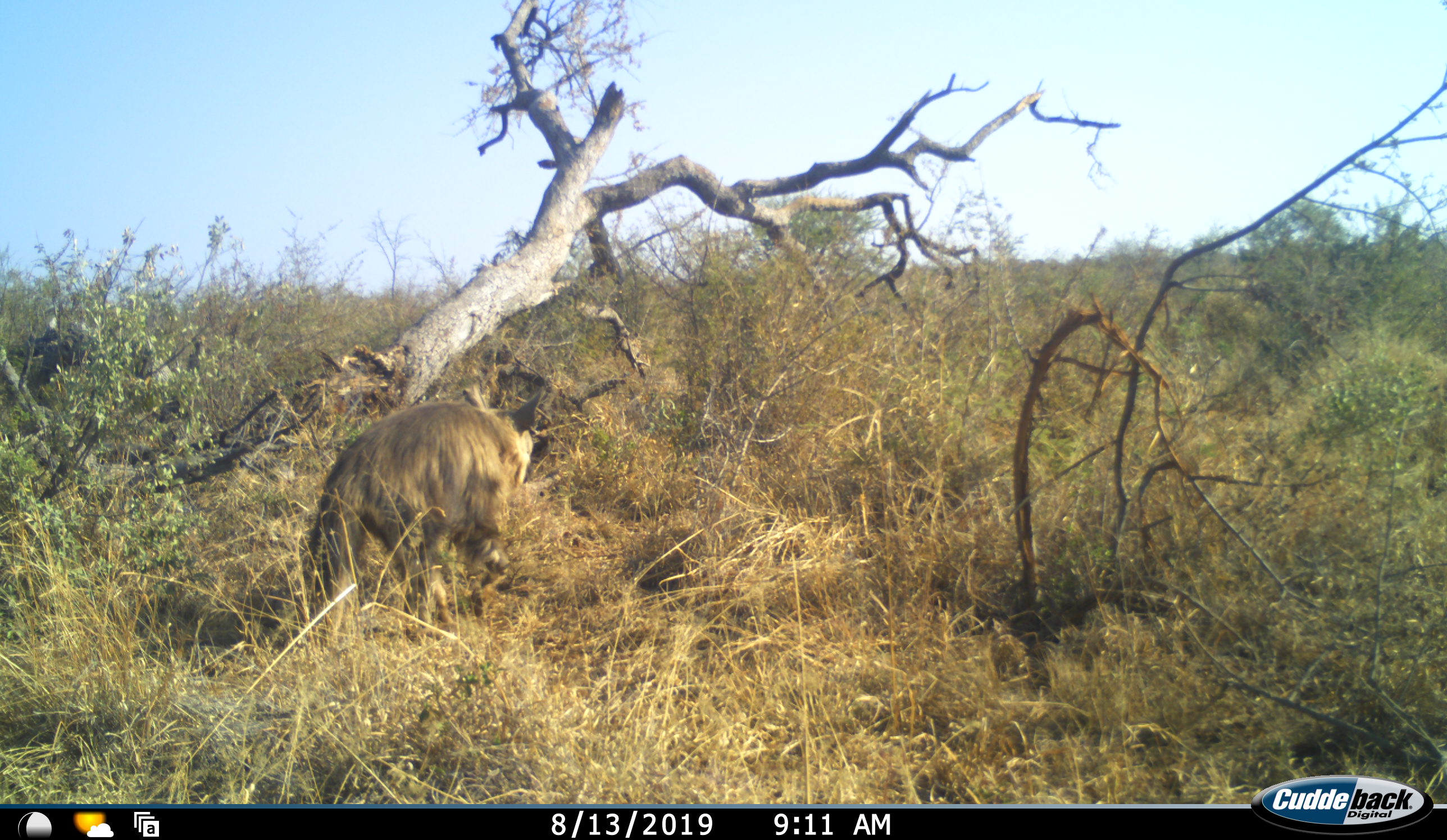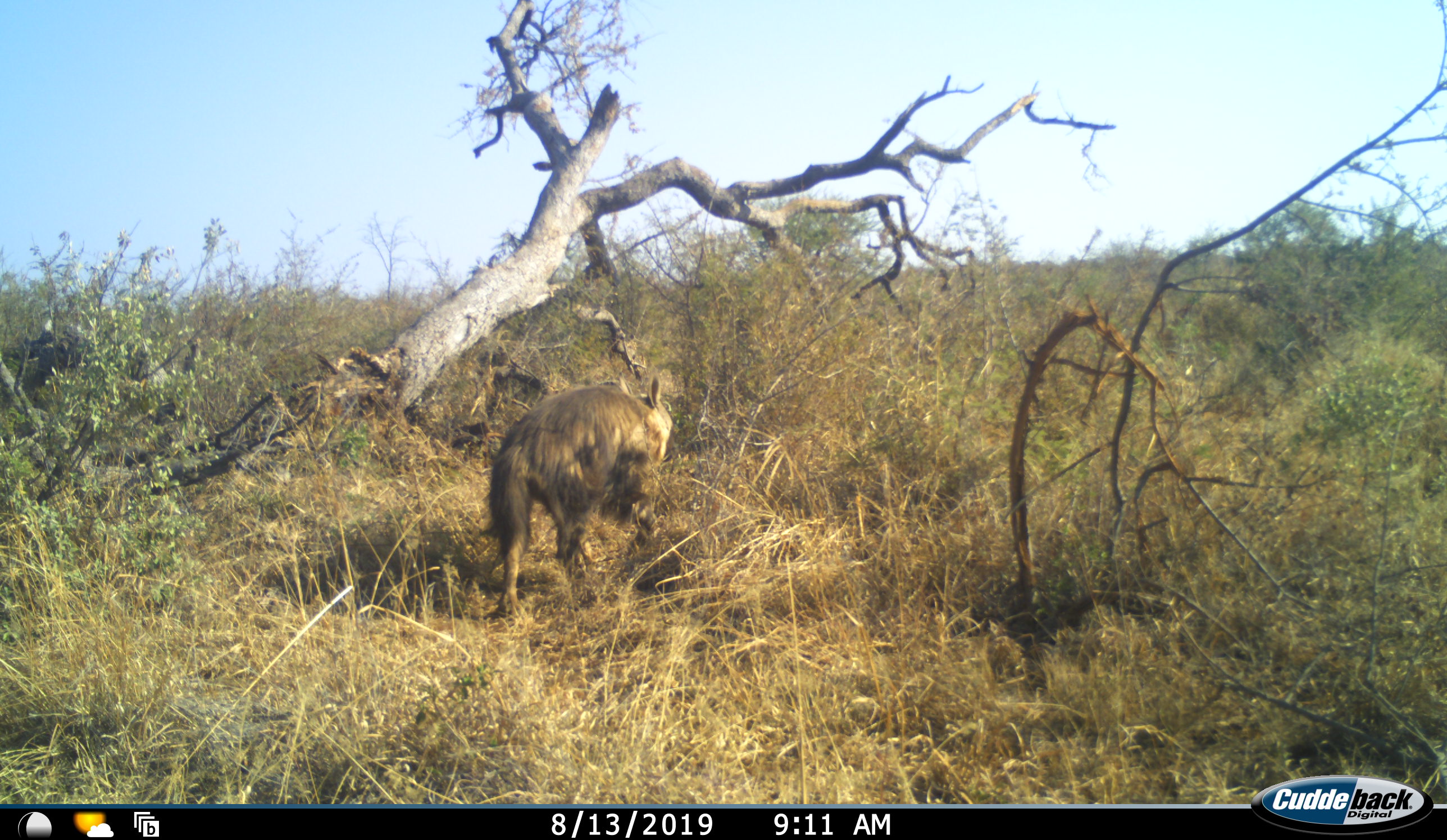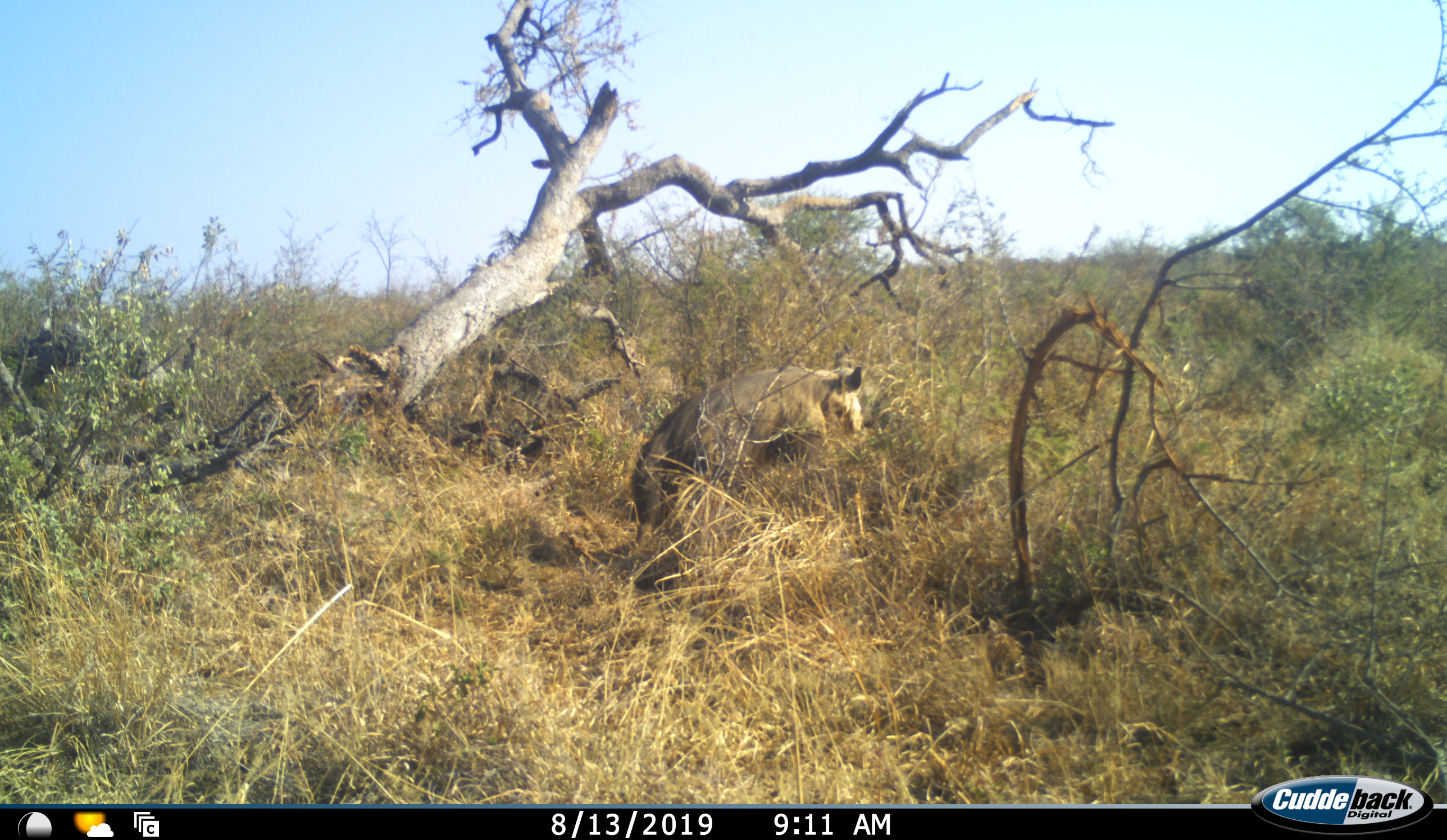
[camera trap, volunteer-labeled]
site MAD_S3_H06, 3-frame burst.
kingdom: Animalia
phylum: Chordata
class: Mammalia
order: Carnivora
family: Hyaenidae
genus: Parahyaena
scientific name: Parahyaena brunnea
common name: brown hyena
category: hyenabrown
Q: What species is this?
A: Hyenabrown (brown hyena) (Parahyaena brunnea).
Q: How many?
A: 1.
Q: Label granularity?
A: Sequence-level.